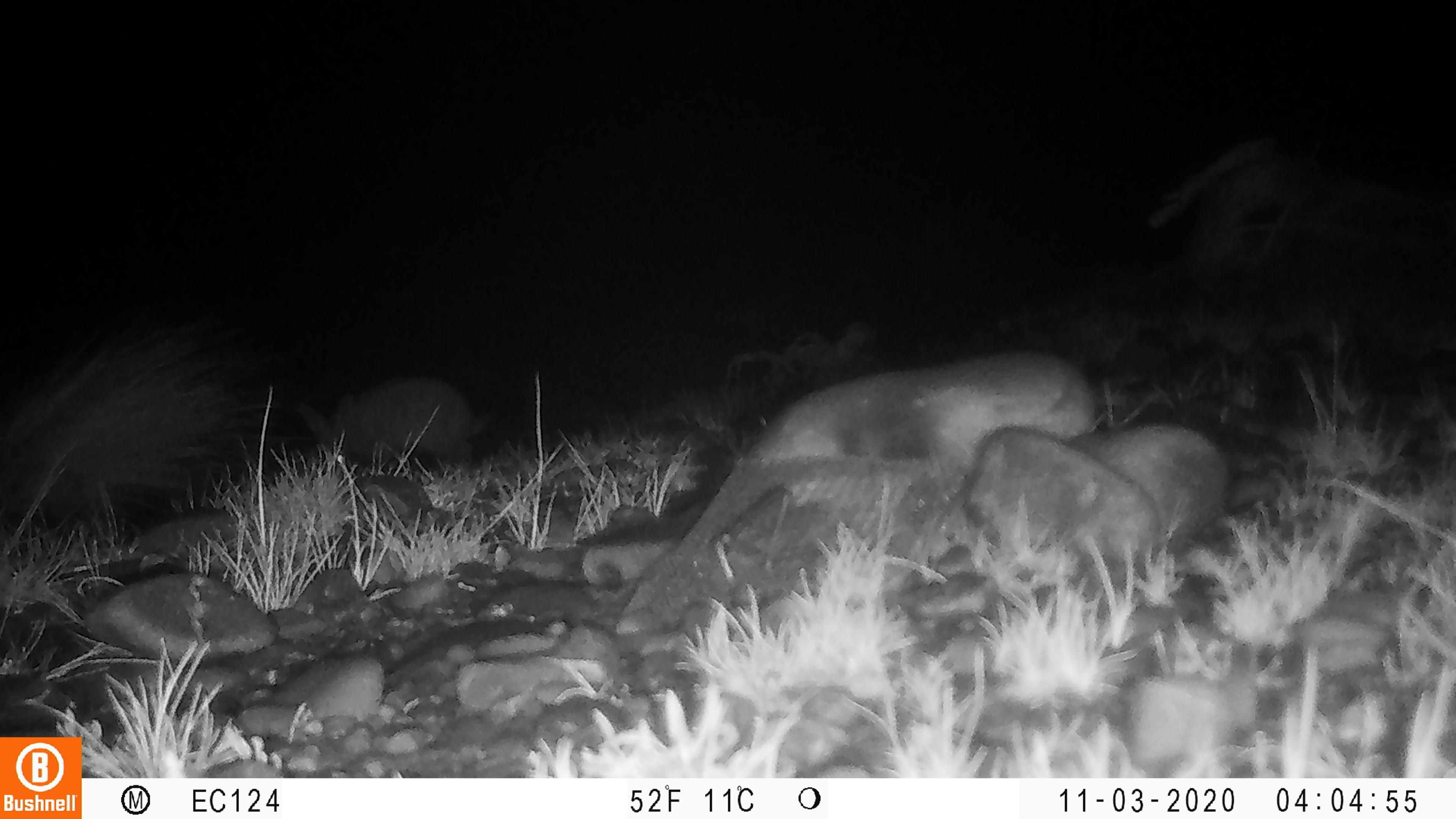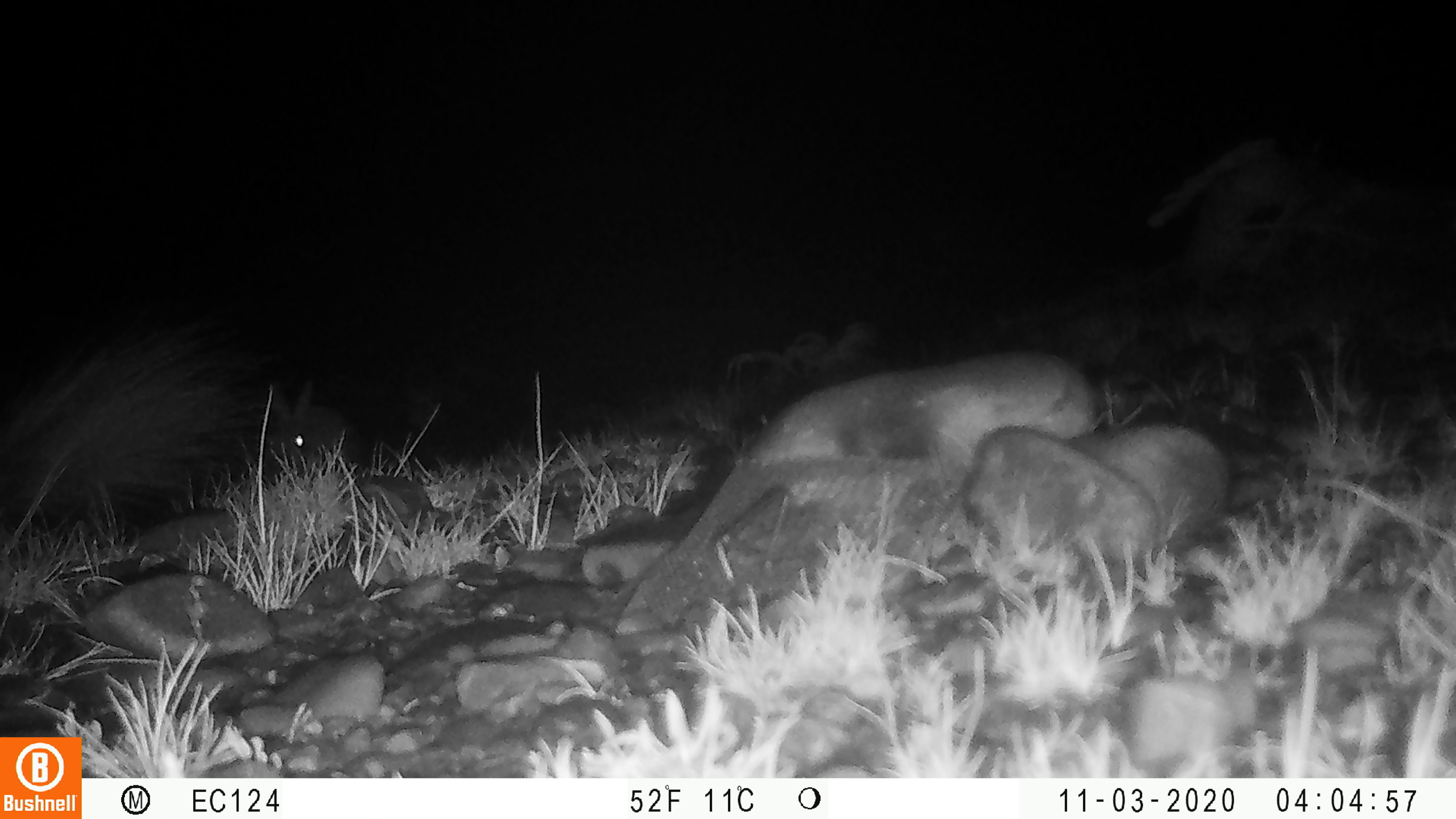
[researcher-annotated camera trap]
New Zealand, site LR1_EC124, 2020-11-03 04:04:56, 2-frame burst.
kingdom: Animalia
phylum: Chordata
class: Mammalia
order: Lagomorpha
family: Leporidae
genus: Oryctolagus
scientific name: Oryctolagus cuniculus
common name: european rabbit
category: rabbit